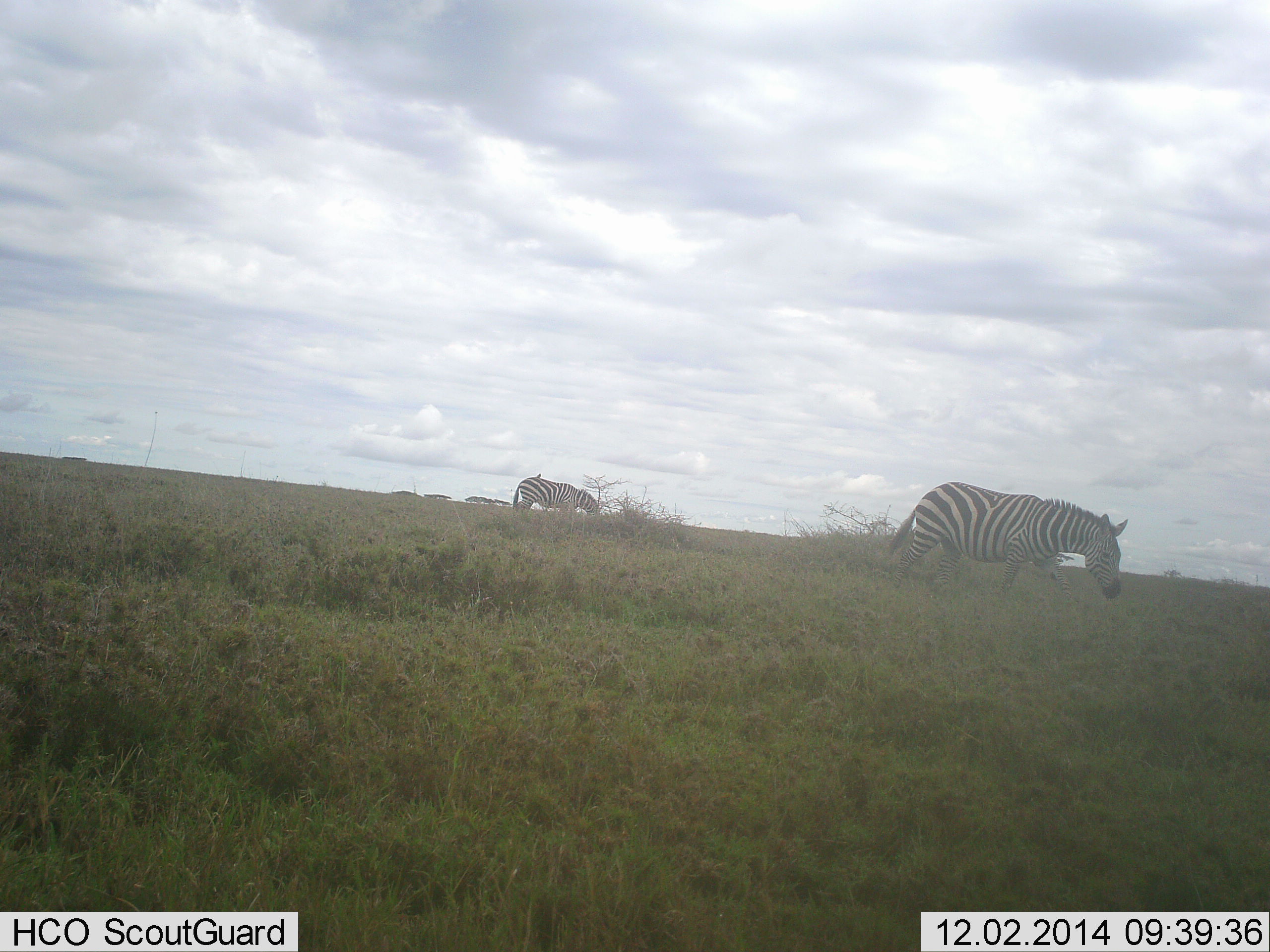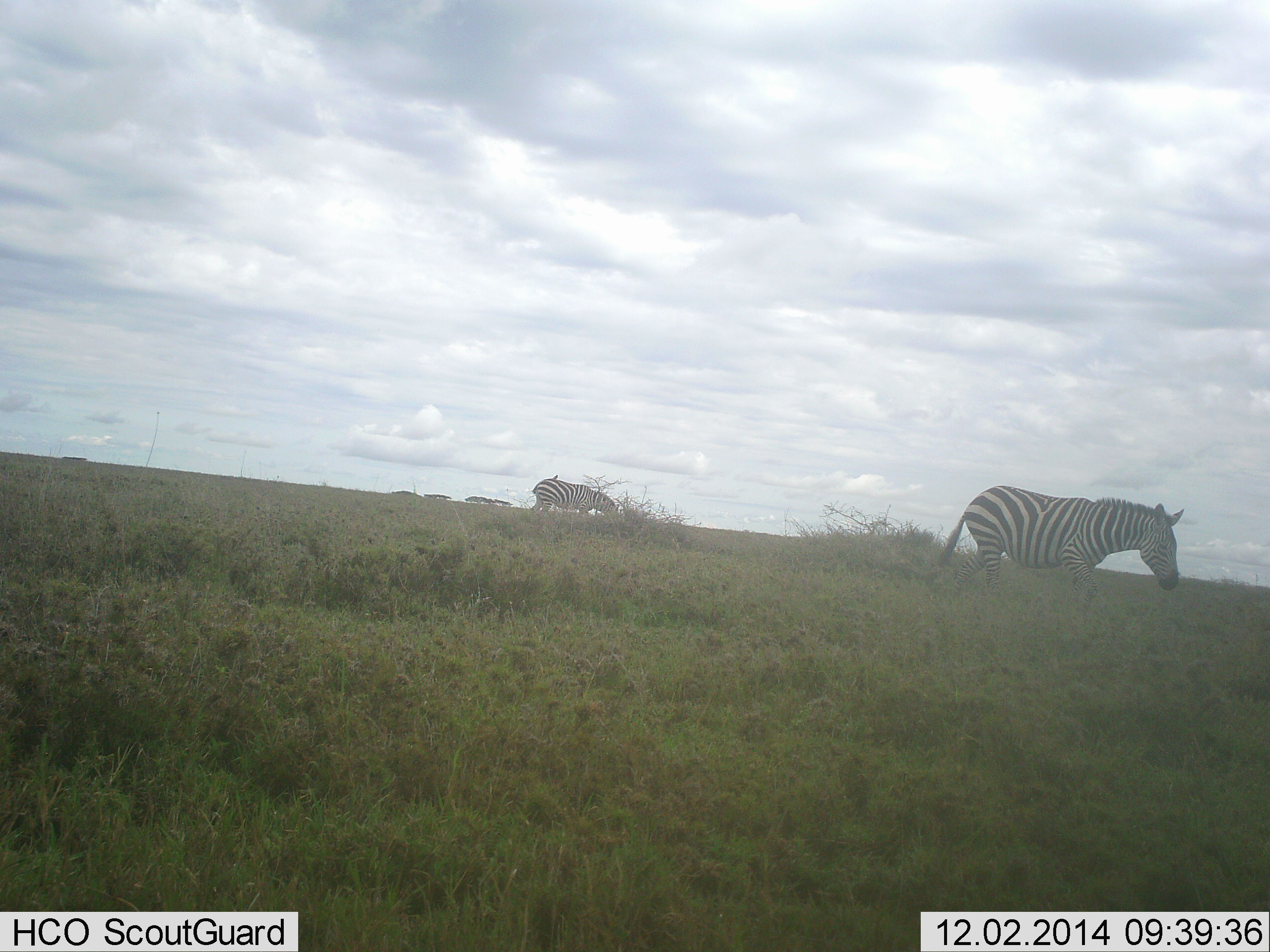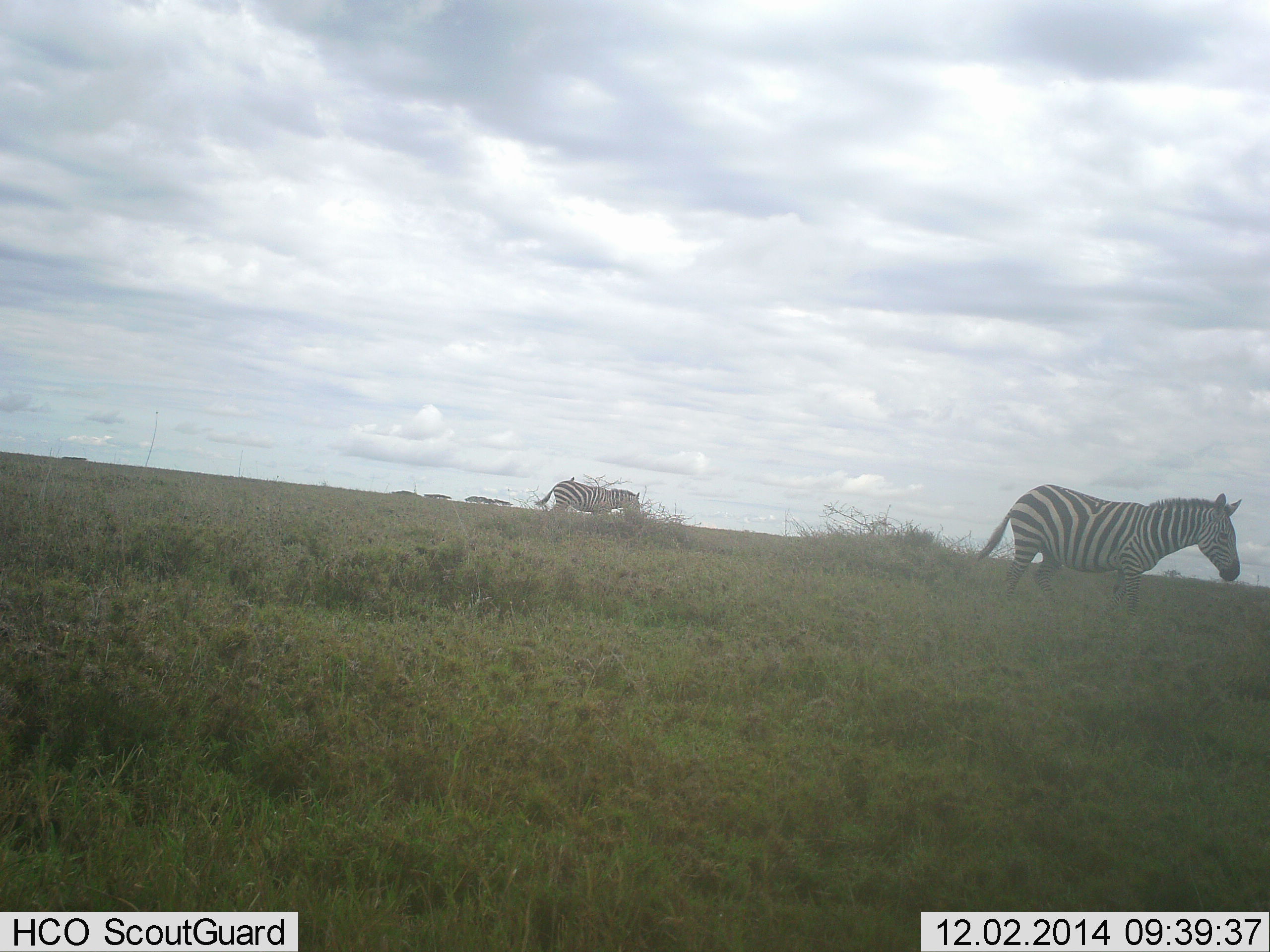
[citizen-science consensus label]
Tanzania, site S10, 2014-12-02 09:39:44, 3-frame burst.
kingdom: Animalia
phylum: Chordata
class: Mammalia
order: Perissodactyla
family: Equidae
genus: Equus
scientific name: Equus quagga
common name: plains zebra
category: zebra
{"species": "zebra (plains zebra) (Equus quagga)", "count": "2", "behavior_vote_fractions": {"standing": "9%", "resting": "0%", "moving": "82%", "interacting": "0%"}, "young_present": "0%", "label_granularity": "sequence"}